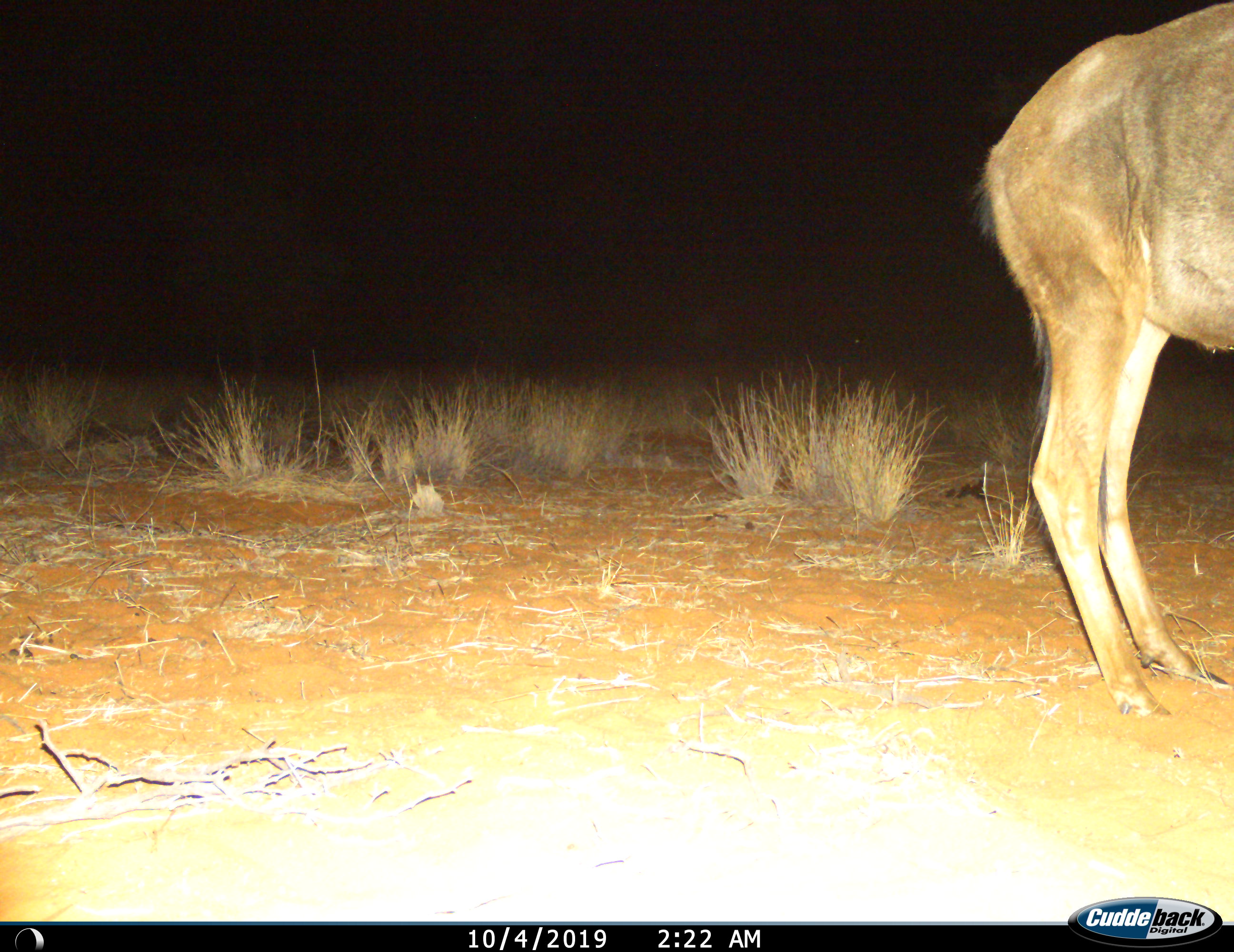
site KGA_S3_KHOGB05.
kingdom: Animalia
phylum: Chordata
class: Mammalia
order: Artiodactyla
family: Bovidae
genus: Connochaetes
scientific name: Connochaetes taurinus taurinus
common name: blue wildebeest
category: wildebeestblue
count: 1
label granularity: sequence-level